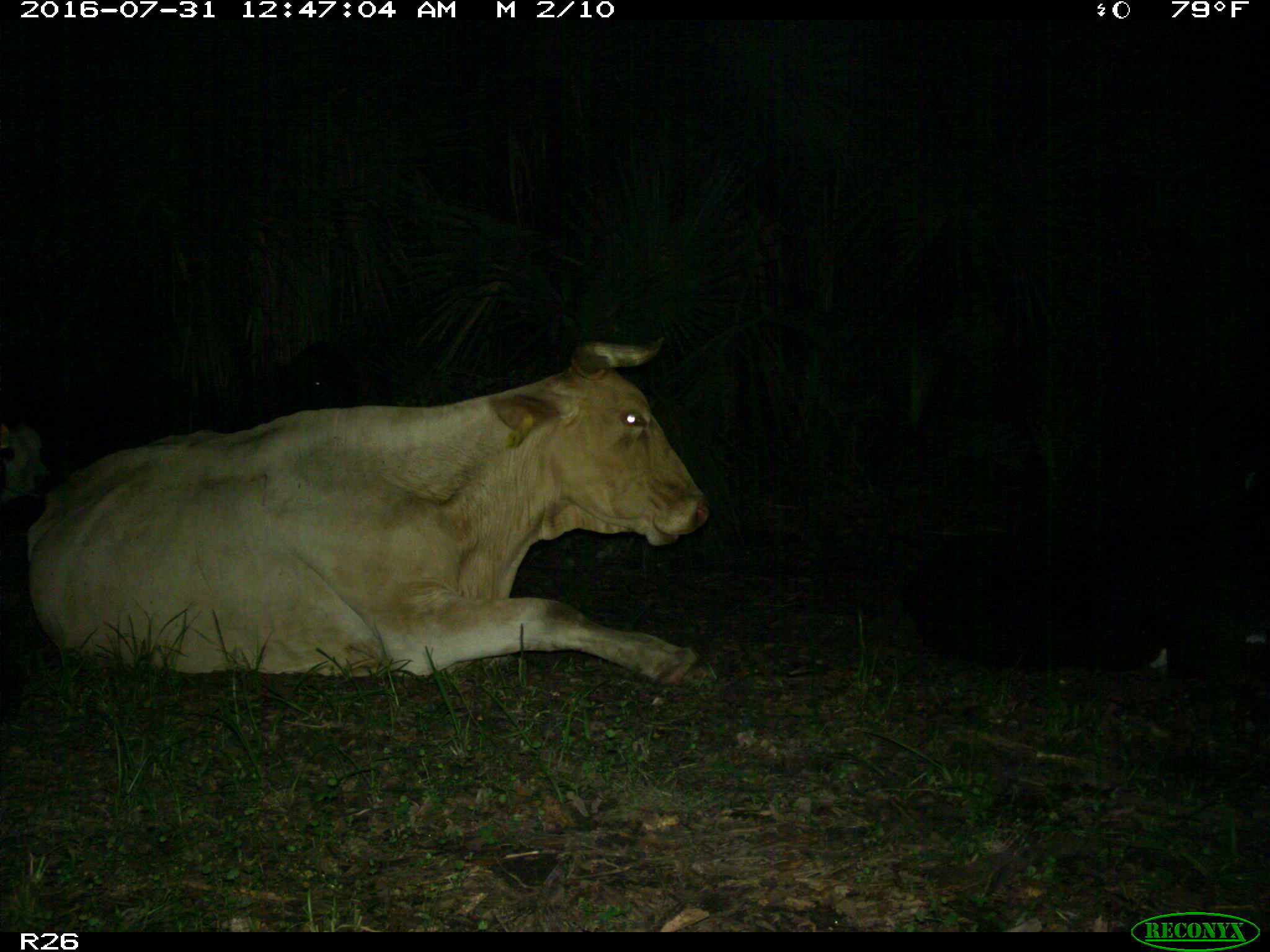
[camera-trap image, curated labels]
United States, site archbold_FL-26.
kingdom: Animalia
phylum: Chordata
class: Mammalia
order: Artiodactyla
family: Bovidae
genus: Bos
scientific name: Bos taurus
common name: domestic cow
Bos taurus (domestic cow).